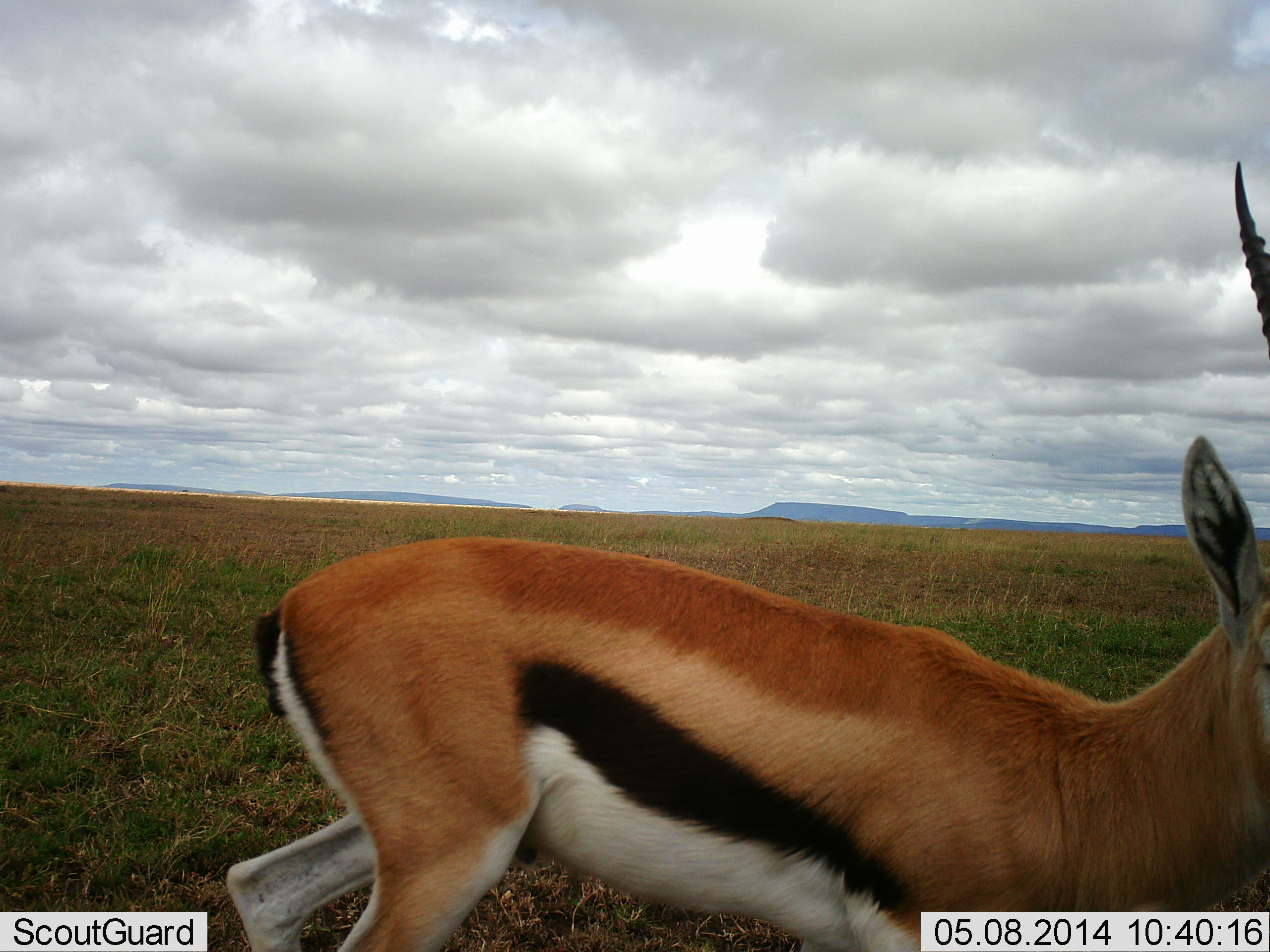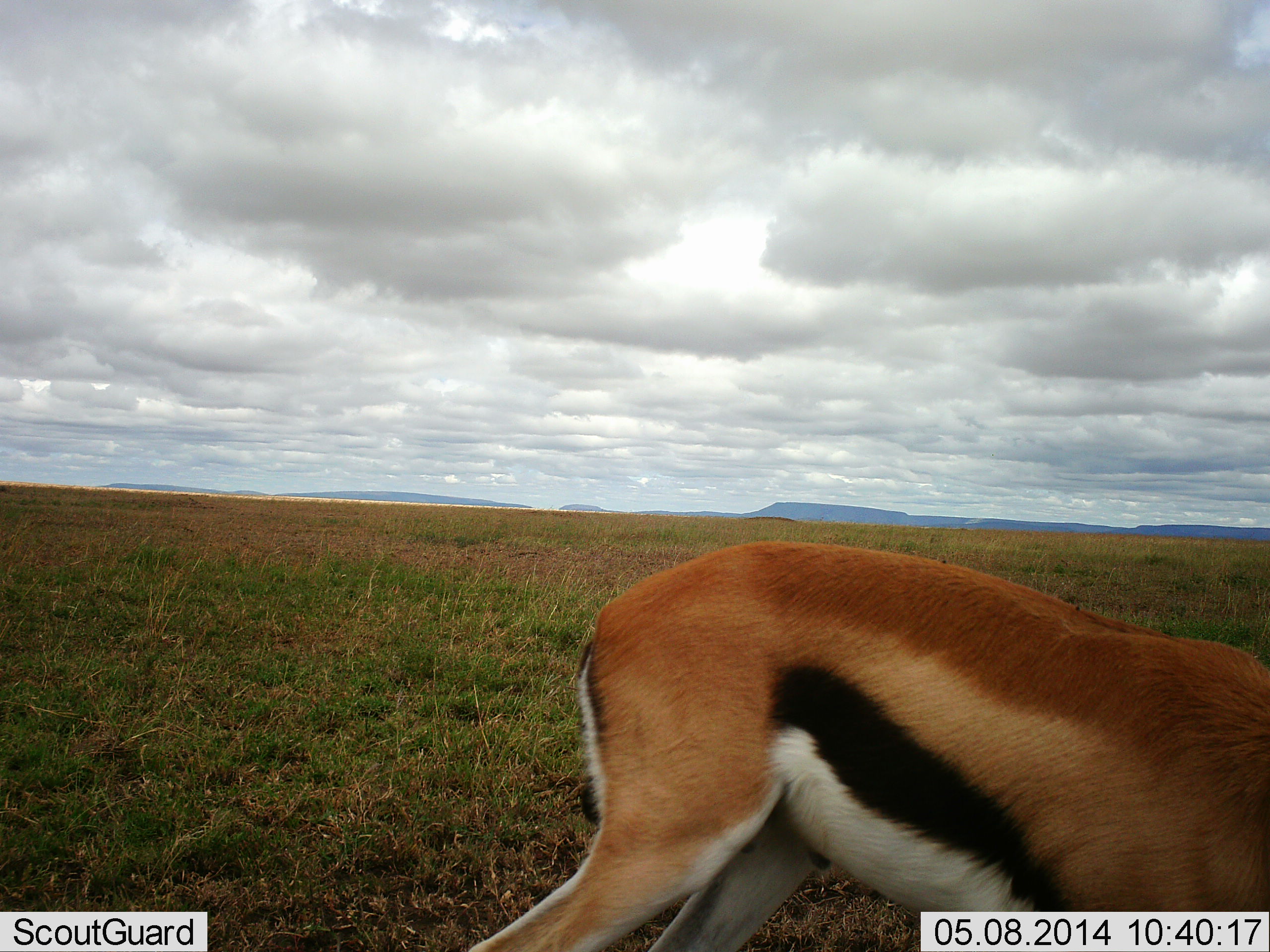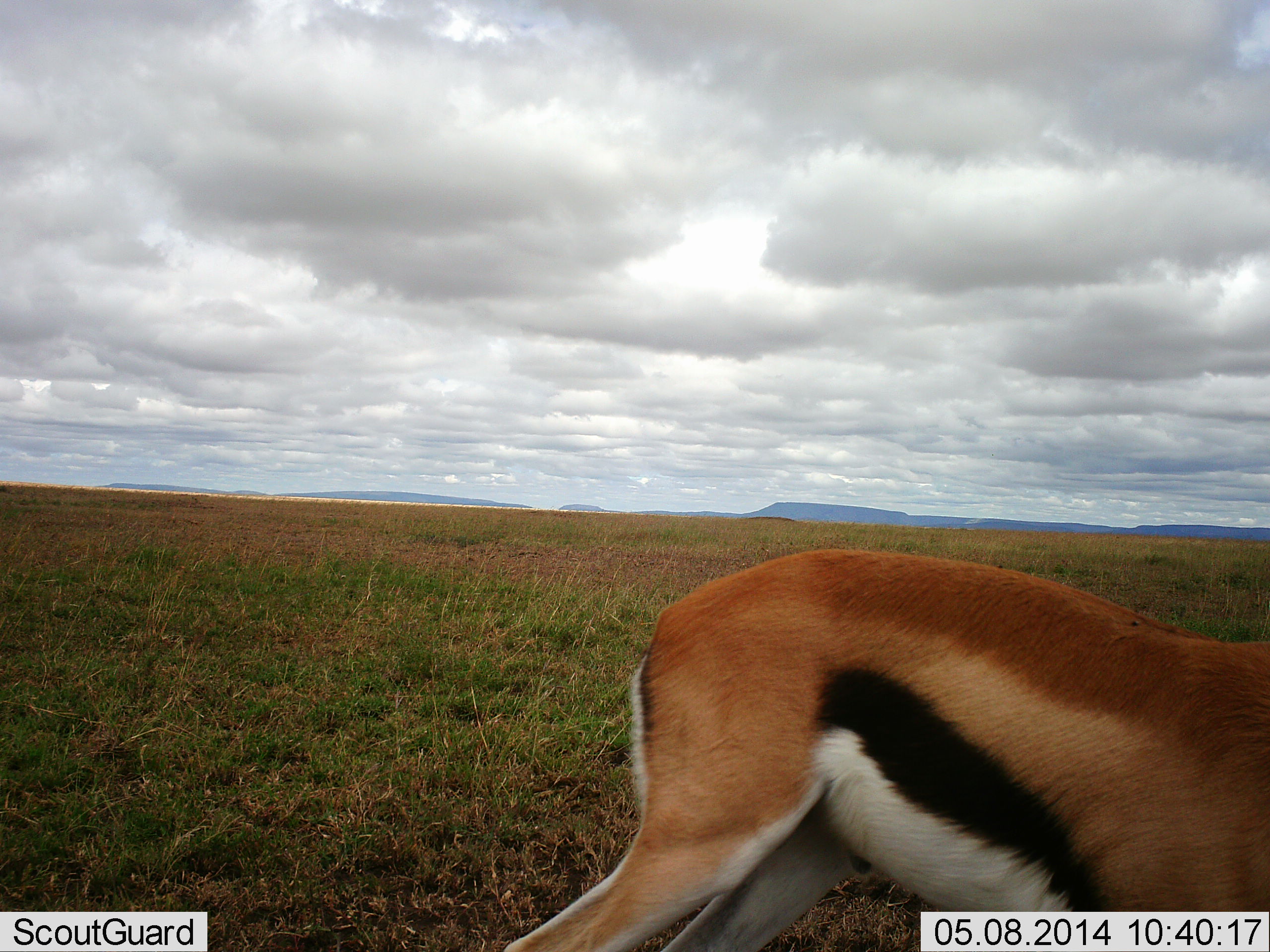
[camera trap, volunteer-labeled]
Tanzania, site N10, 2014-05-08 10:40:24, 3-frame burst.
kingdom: Animalia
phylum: Chordata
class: Mammalia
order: Artiodactyla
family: Bovidae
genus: Eudorcas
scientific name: Eudorcas thomsonii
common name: thomson's gazelle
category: gazellethomsons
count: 1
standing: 20%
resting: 0%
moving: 60%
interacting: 0%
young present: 0%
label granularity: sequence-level